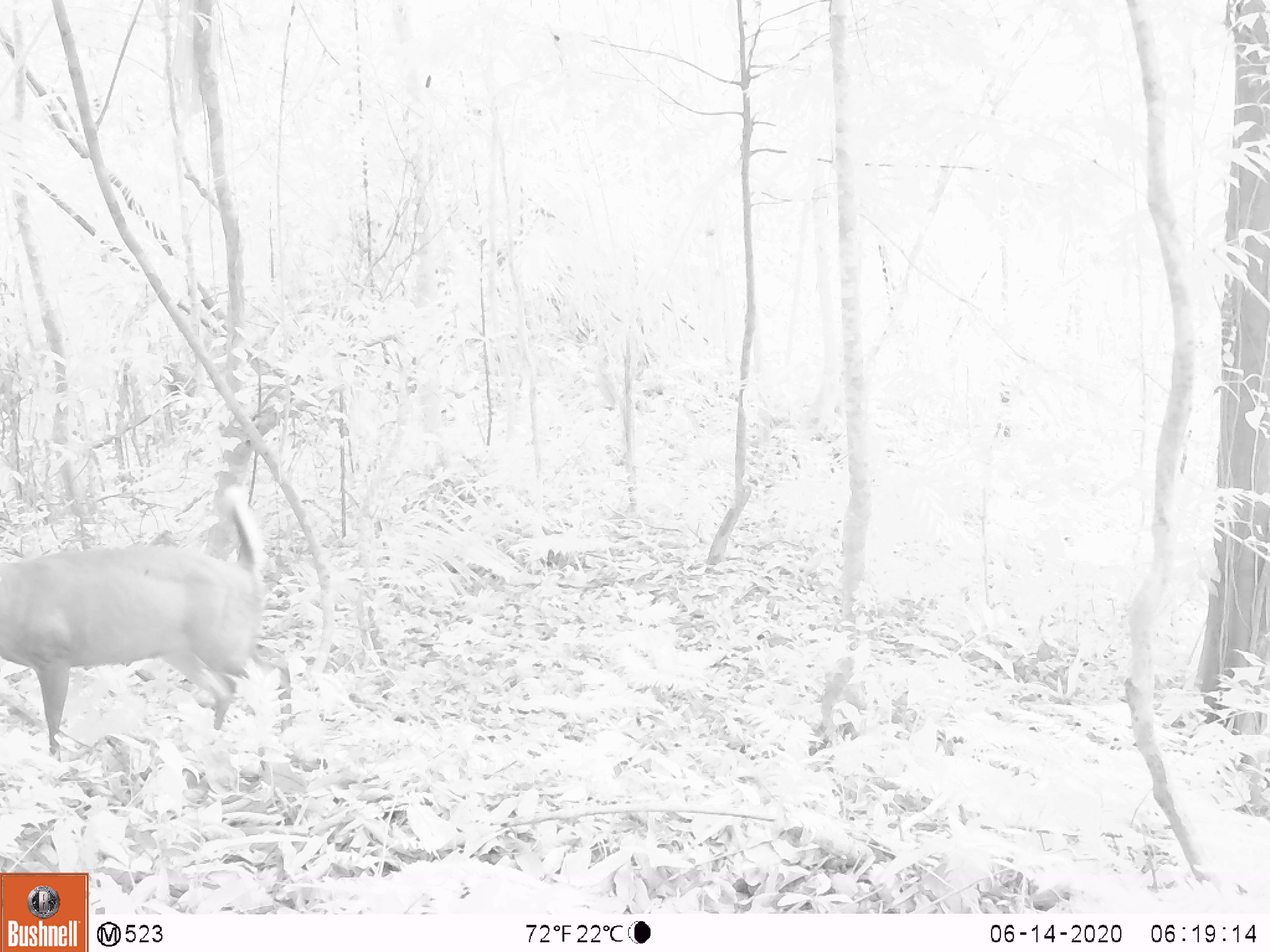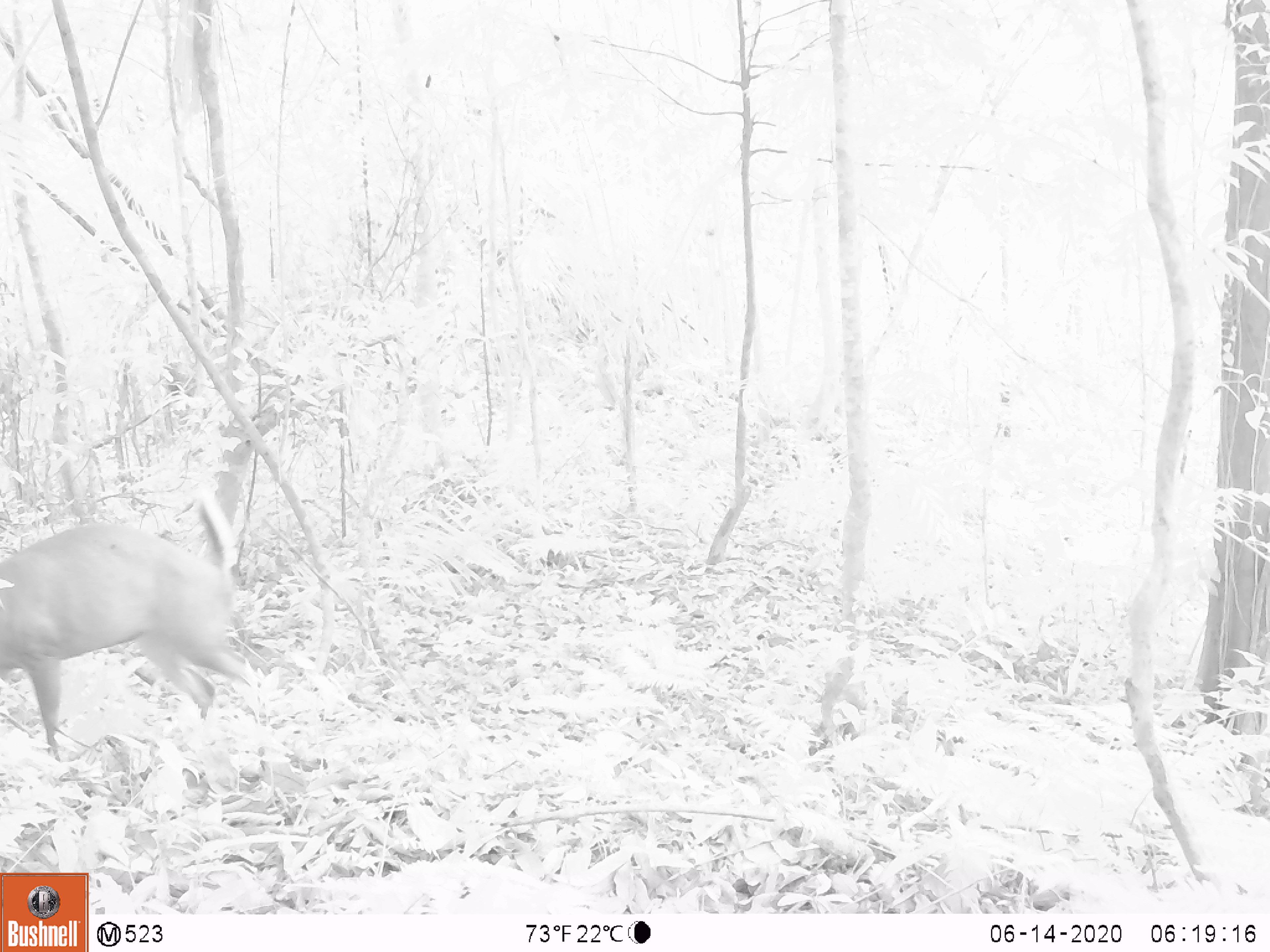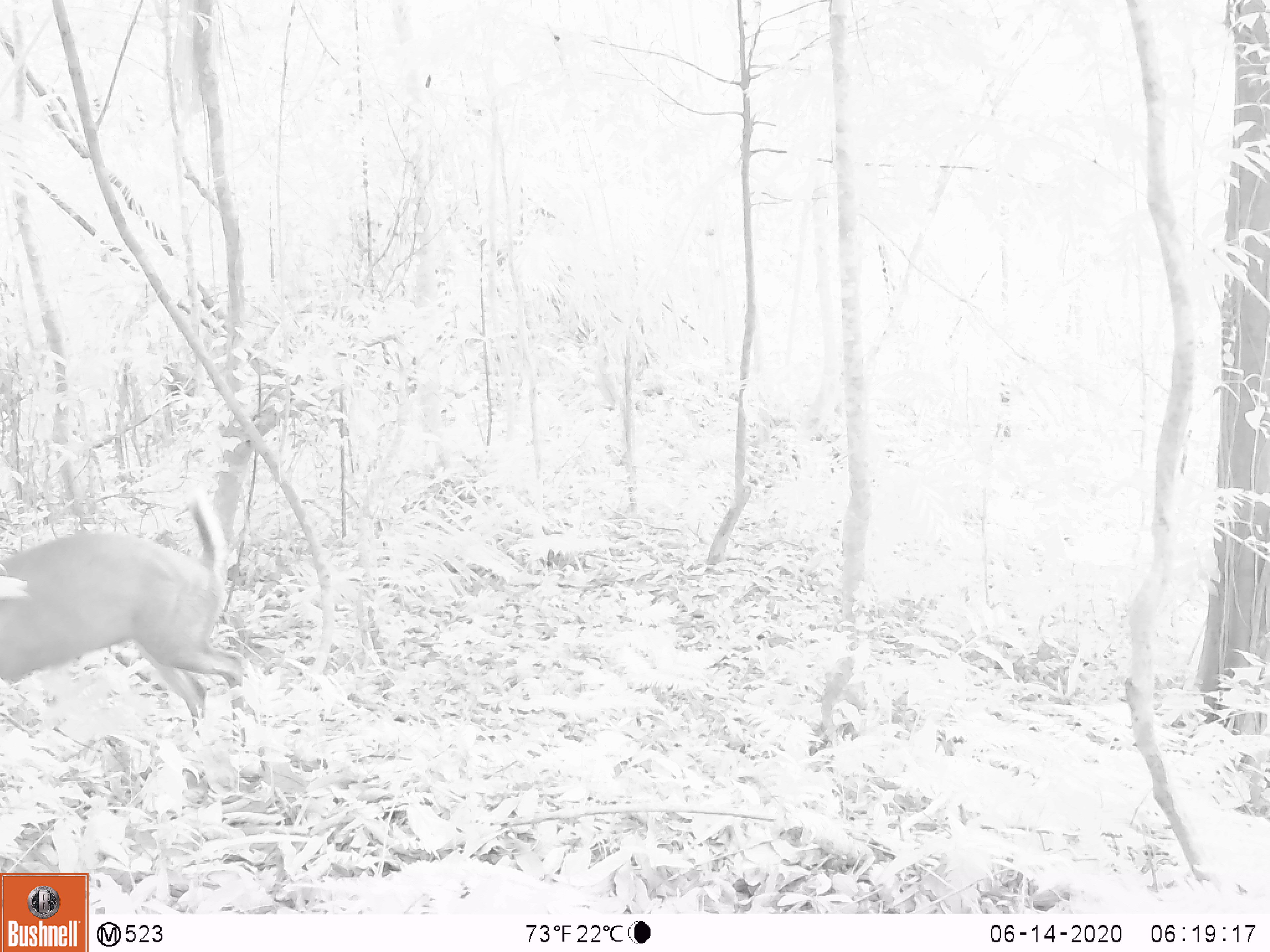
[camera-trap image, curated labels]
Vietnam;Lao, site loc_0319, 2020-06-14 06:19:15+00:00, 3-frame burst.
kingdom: Animalia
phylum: Chordata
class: Mammalia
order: Artiodactyla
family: Cervidae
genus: Muntiacus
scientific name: Muntiacus rooseveltorum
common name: roosevelt's muntjac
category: roosevelts muntjac group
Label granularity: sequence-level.